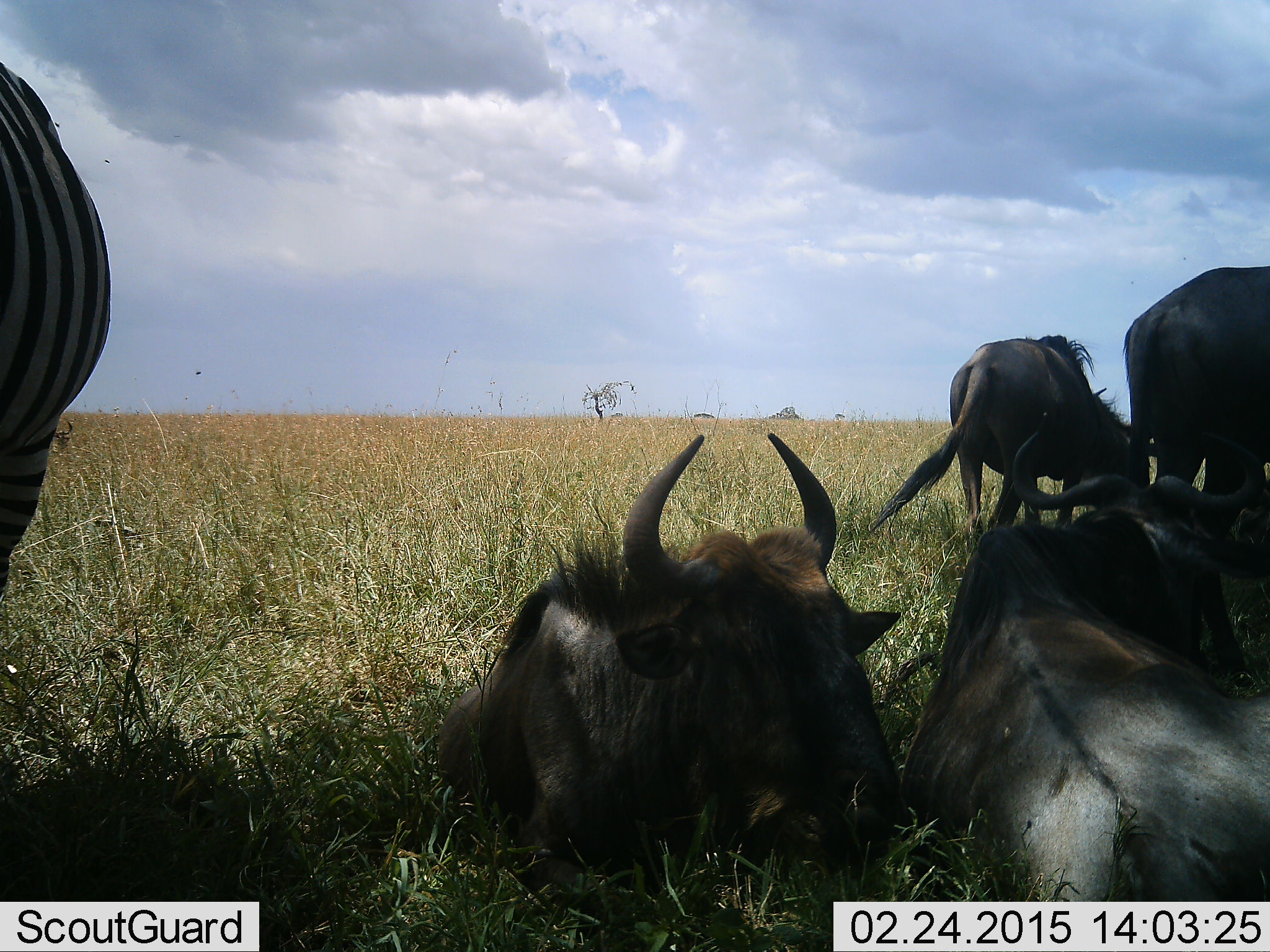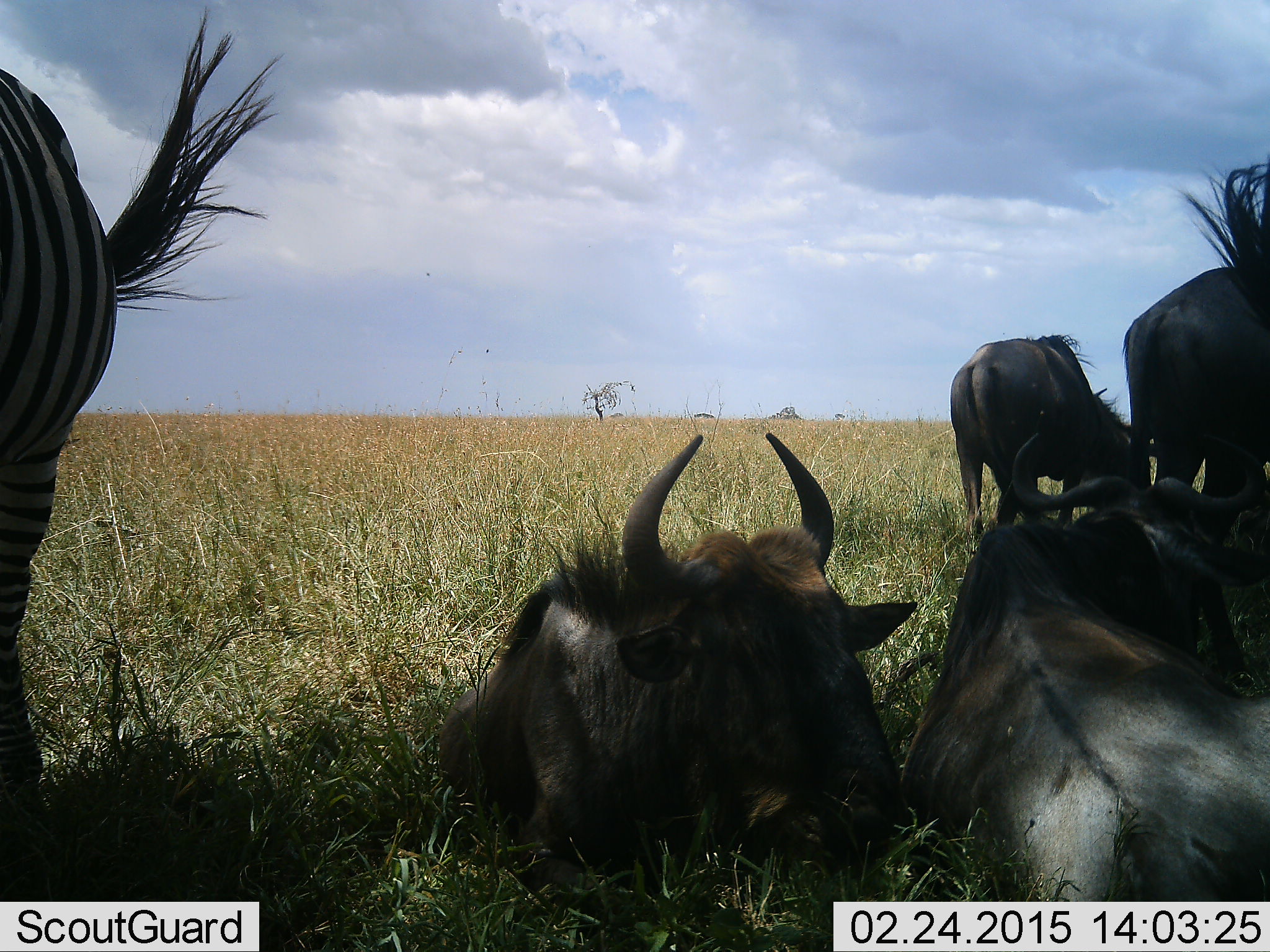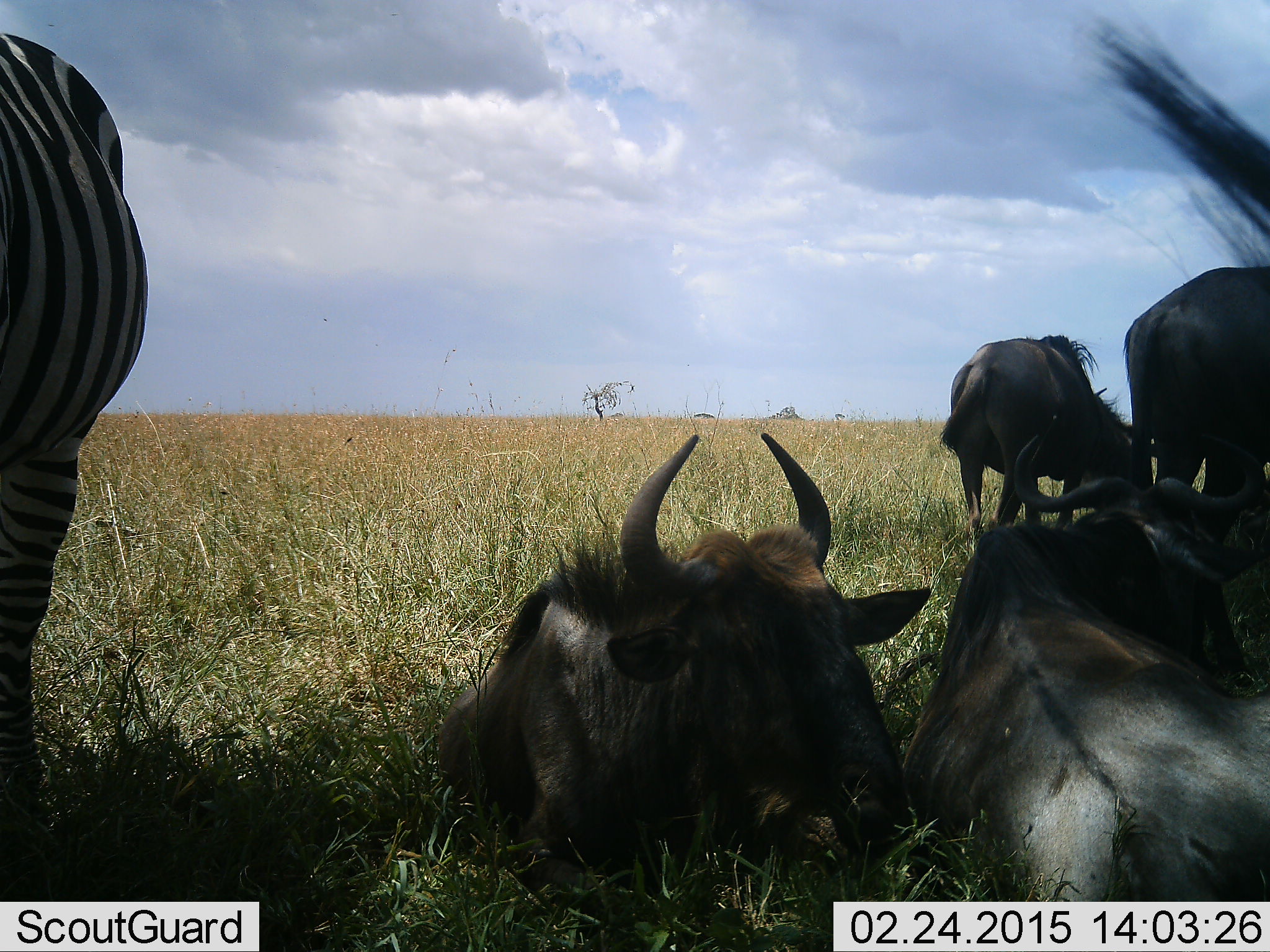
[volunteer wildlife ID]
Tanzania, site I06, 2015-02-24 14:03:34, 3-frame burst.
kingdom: Animalia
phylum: Chordata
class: Mammalia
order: Artiodactyla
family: Bovidae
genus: Connochaetes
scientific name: Connochaetes taurinus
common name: blue wildebeest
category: wildebeest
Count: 4.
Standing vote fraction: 47%.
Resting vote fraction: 100%.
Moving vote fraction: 0%.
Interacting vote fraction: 7%.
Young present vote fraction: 0%.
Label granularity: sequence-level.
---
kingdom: Animalia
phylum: Chordata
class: Mammalia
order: Perissodactyla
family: Equidae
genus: Equus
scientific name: Equus quagga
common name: plains zebra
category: zebra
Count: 1.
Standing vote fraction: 100%.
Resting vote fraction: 0%.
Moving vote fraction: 0%.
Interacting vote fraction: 0%.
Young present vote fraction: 0%.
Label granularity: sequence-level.